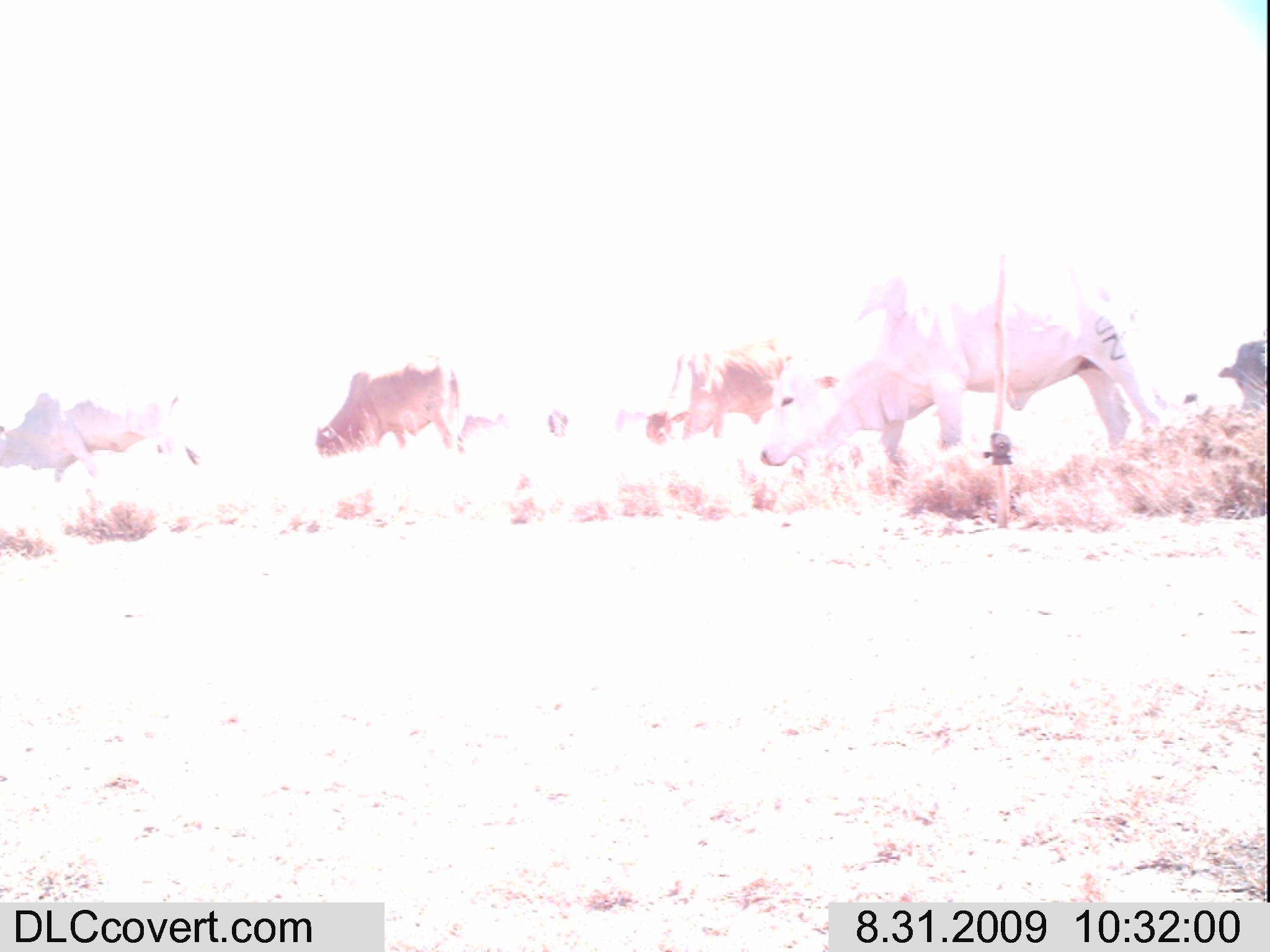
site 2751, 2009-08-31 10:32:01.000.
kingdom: Animalia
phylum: Chordata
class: Mammalia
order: Artiodactyla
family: Bovidae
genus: Bos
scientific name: Bos taurus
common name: domestic cattle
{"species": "Bos taurus (domestic cattle)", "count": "6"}